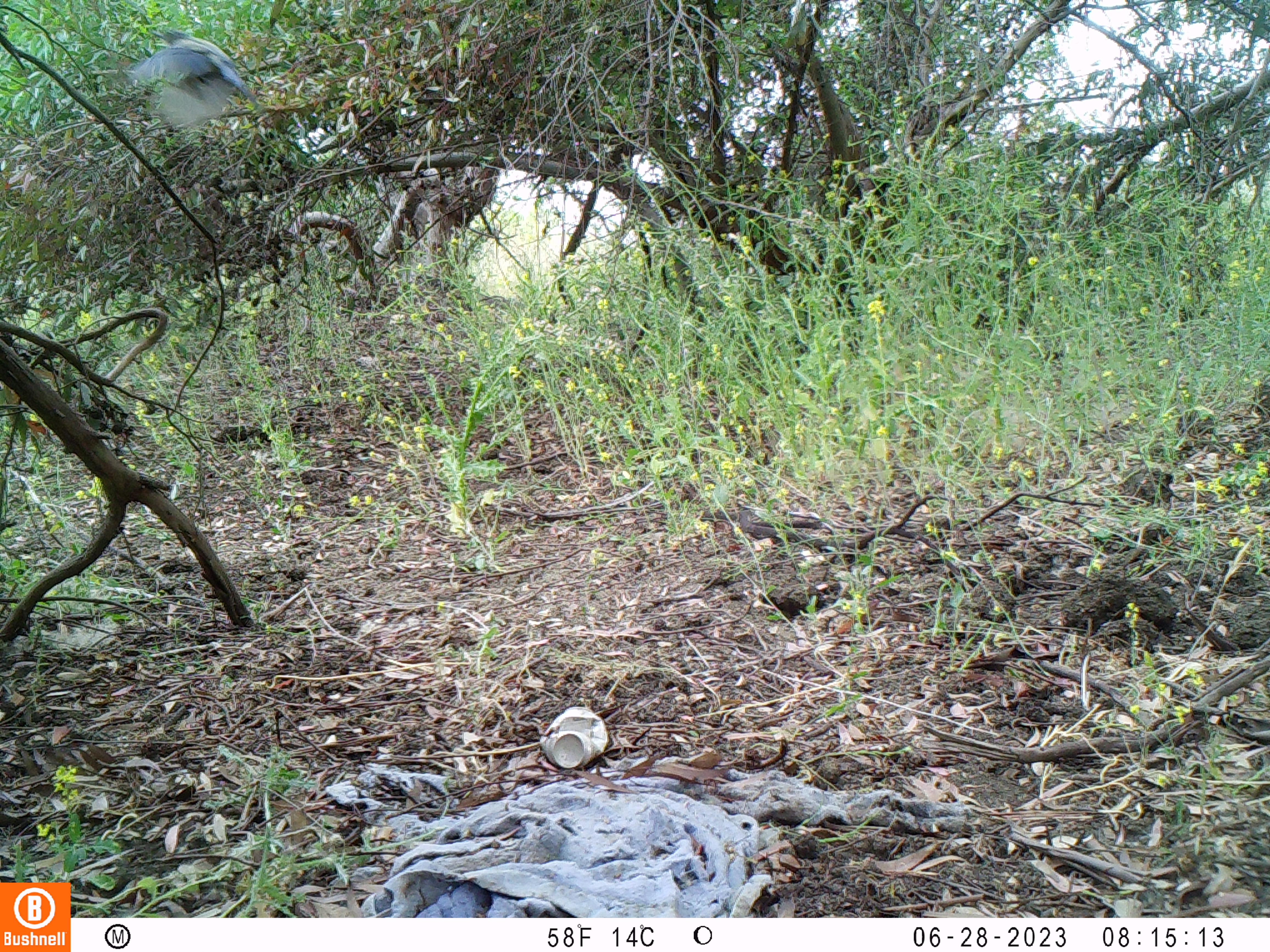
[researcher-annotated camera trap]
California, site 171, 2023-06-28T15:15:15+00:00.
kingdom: Animalia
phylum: Chordata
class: Aves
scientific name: Aves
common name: bird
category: unknown bird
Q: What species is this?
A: Unknown bird (bird) (Aves).